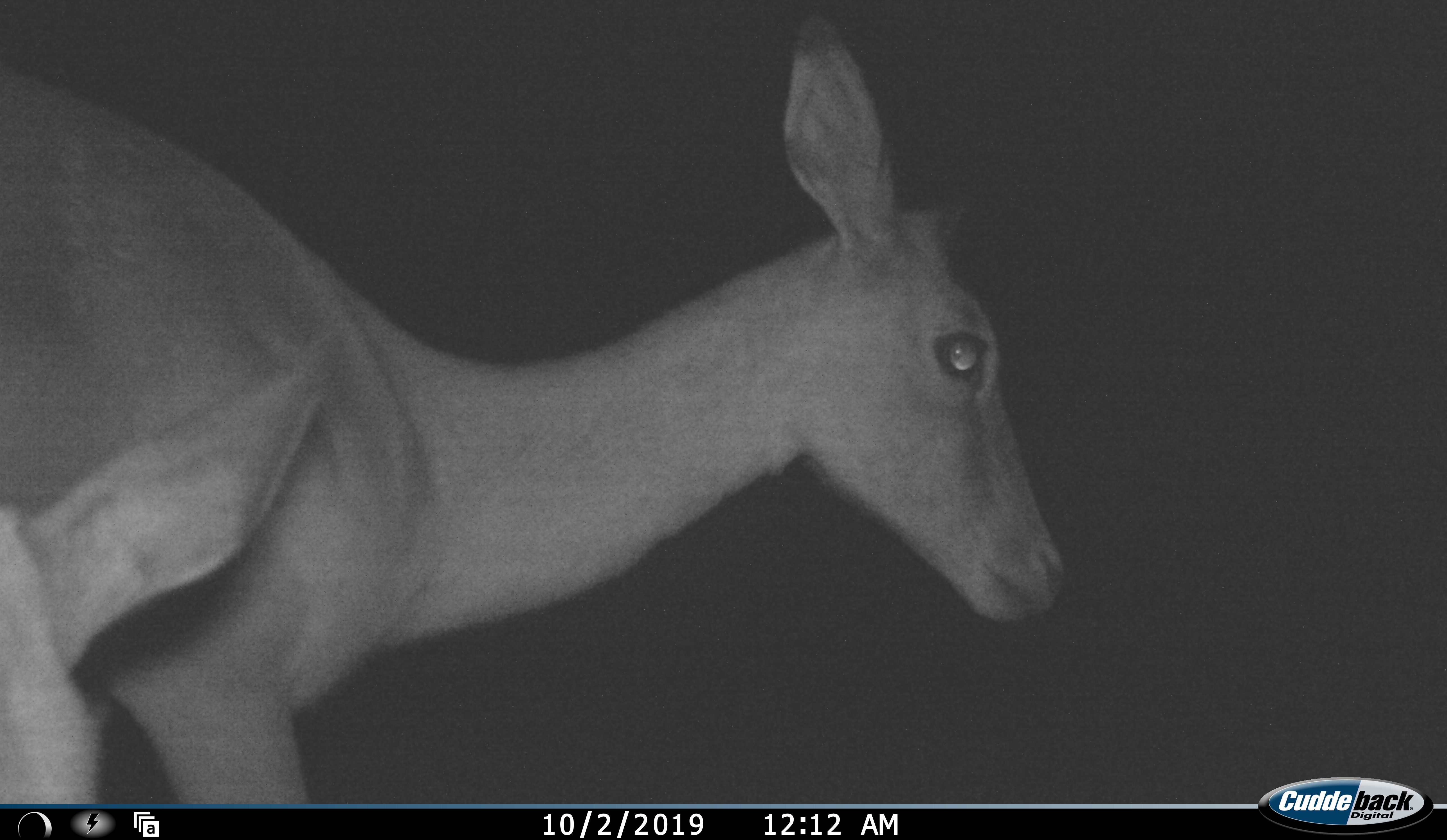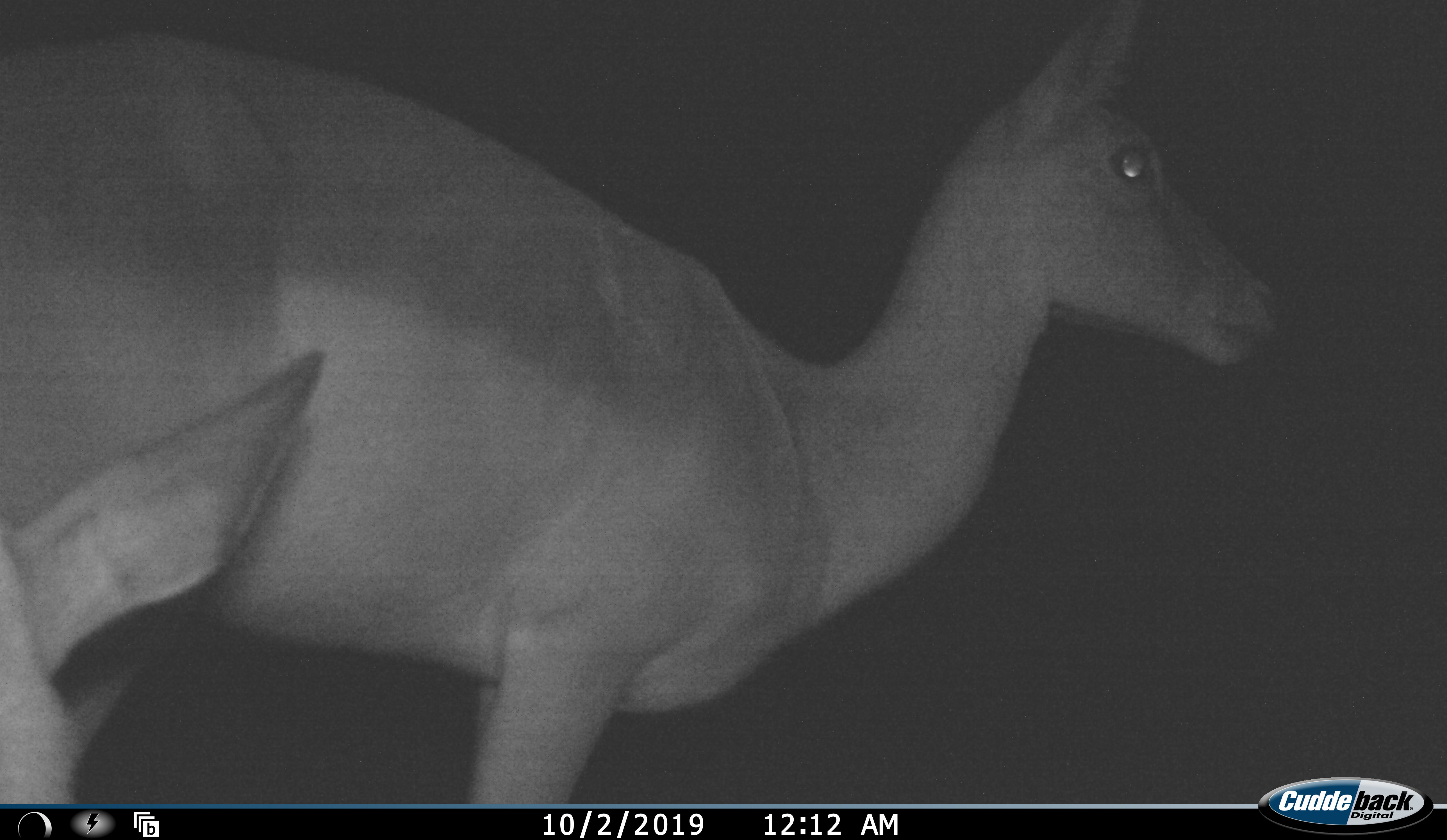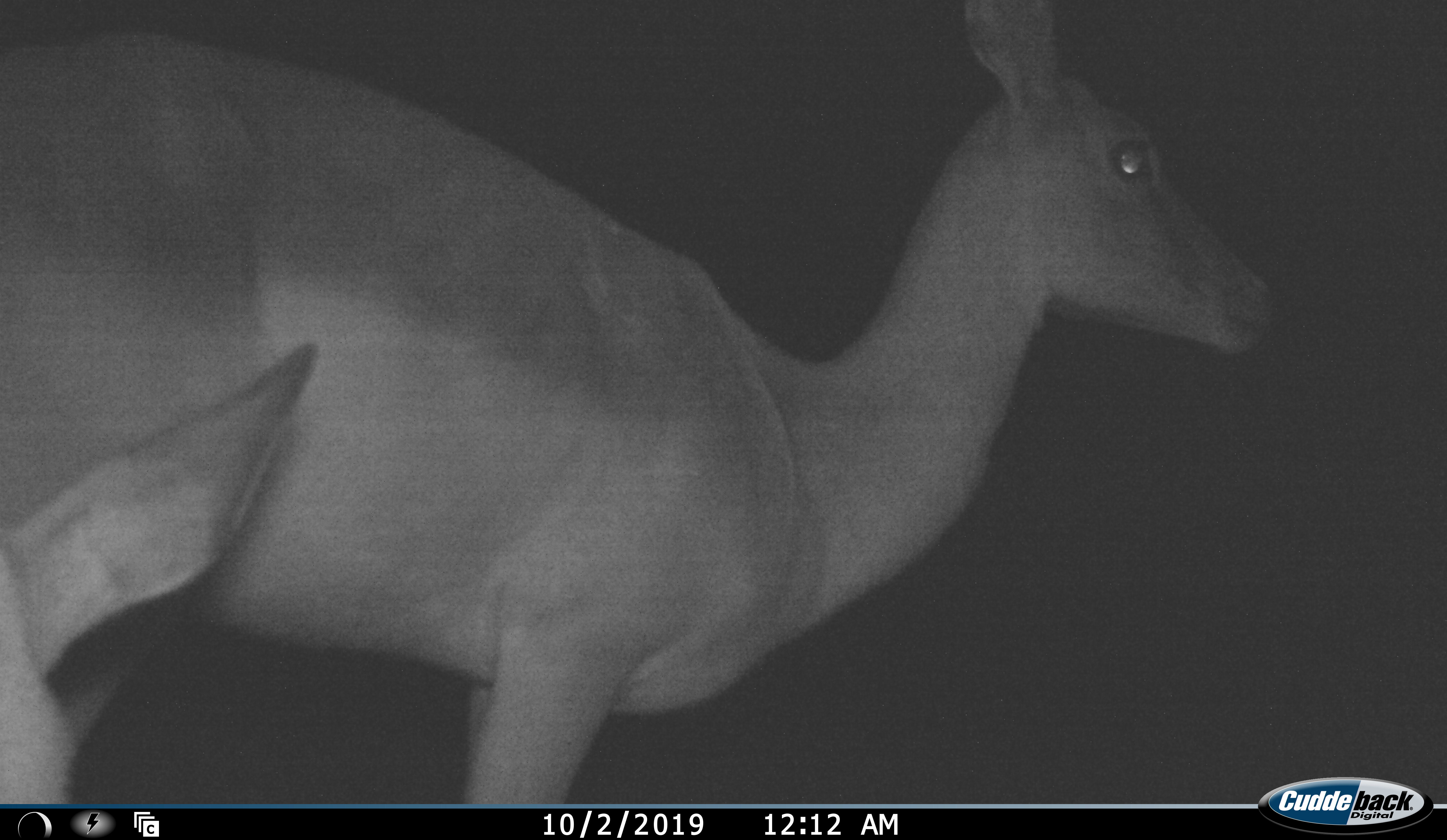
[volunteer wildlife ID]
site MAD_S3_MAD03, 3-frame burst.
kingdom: Animalia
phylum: Chordata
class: Mammalia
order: Artiodactyla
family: Bovidae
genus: Aepyceros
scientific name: Aepyceros melampus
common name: impala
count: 2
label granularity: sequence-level